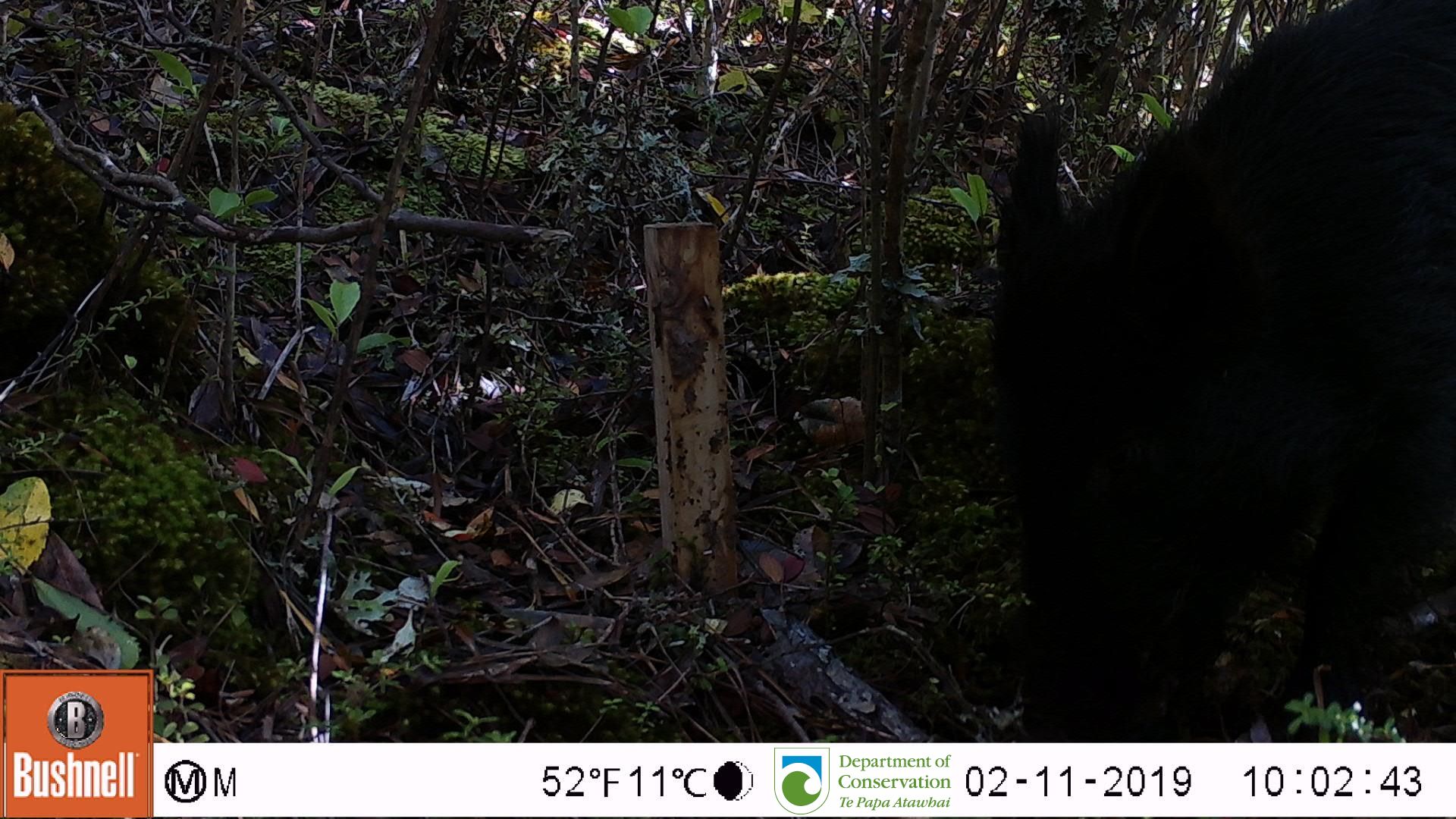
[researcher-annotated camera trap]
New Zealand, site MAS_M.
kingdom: Animalia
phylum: Chordata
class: Mammalia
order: Artiodactyla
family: Suidae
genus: Sus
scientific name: Sus scrofa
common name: pig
Pig (Sus scrofa).